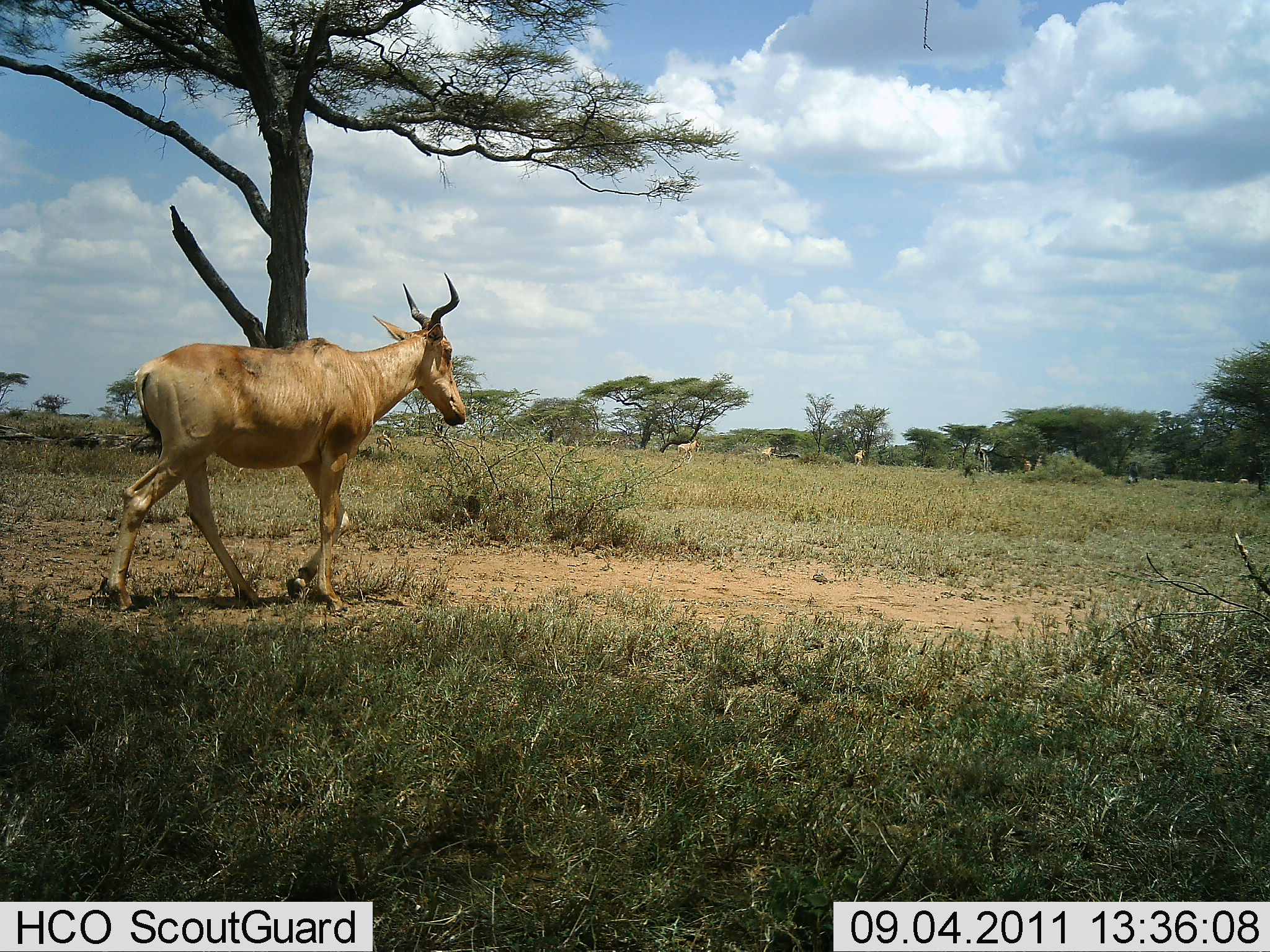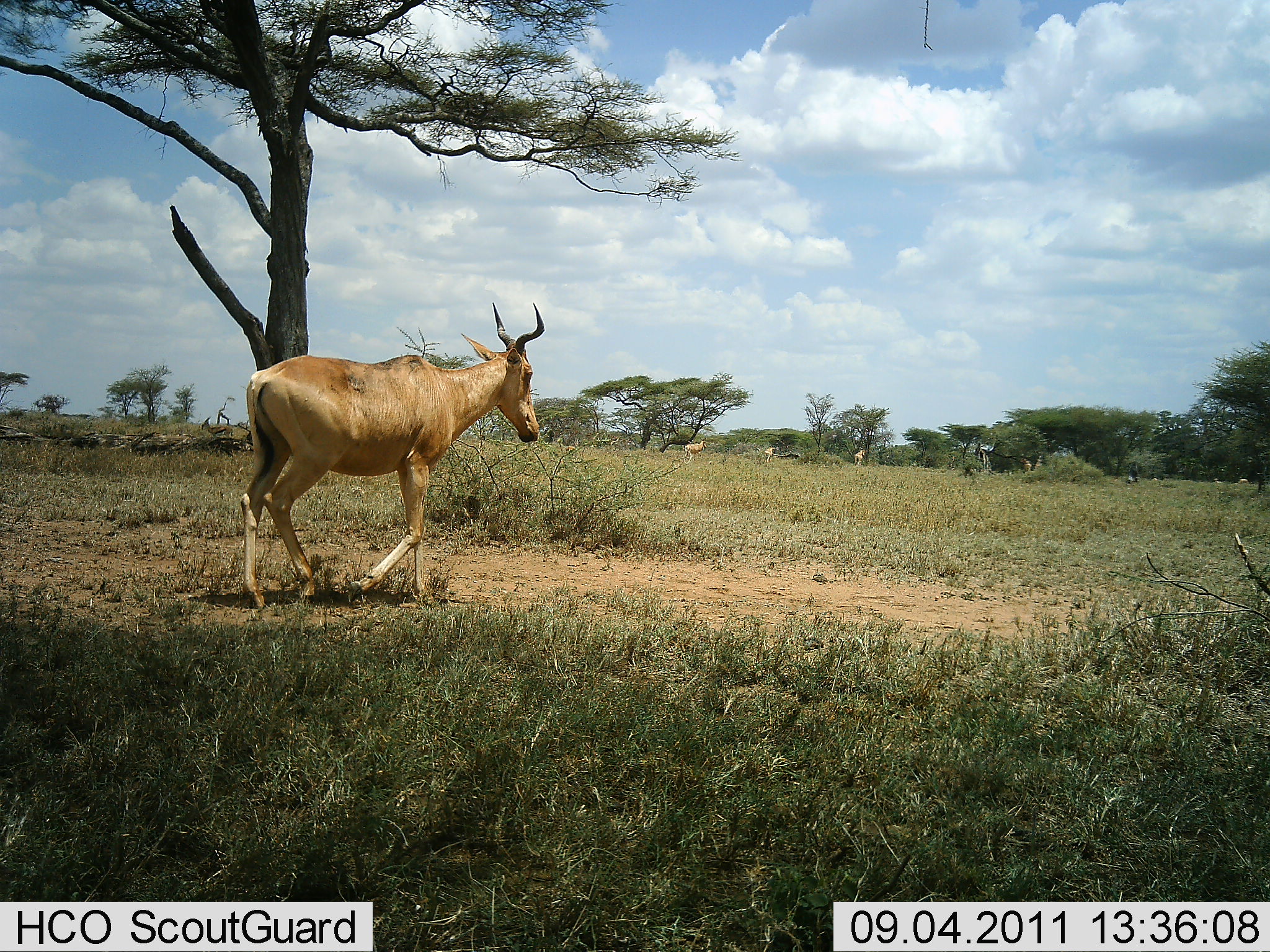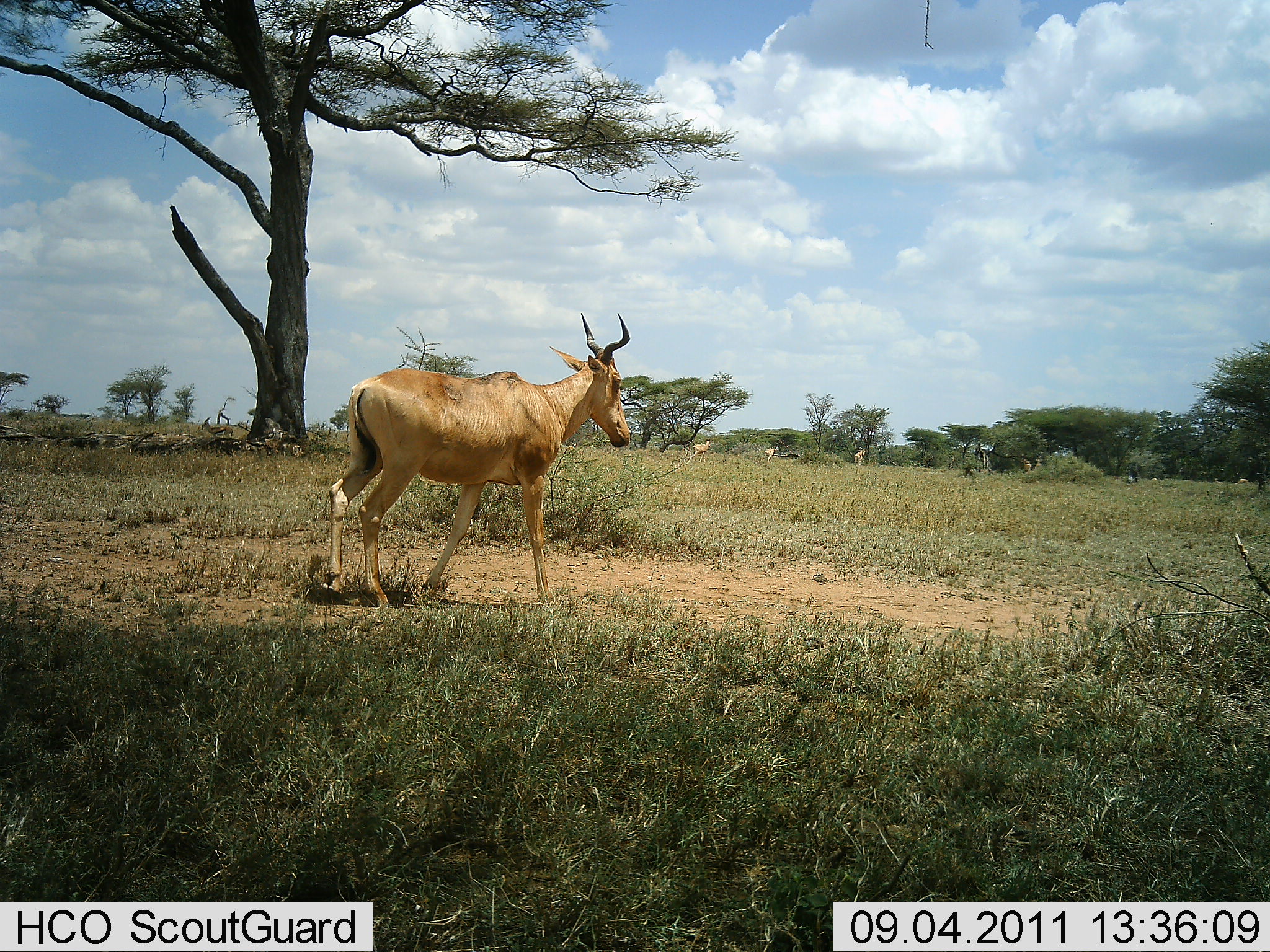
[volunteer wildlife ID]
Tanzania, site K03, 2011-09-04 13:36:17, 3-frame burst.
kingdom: Animalia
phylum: Chordata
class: Mammalia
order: Artiodactyla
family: Bovidae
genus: Alcelaphus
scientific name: Alcelaphus buselaphus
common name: hartebeest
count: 1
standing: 15%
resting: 0%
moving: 92%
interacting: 0%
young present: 0%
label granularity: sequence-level